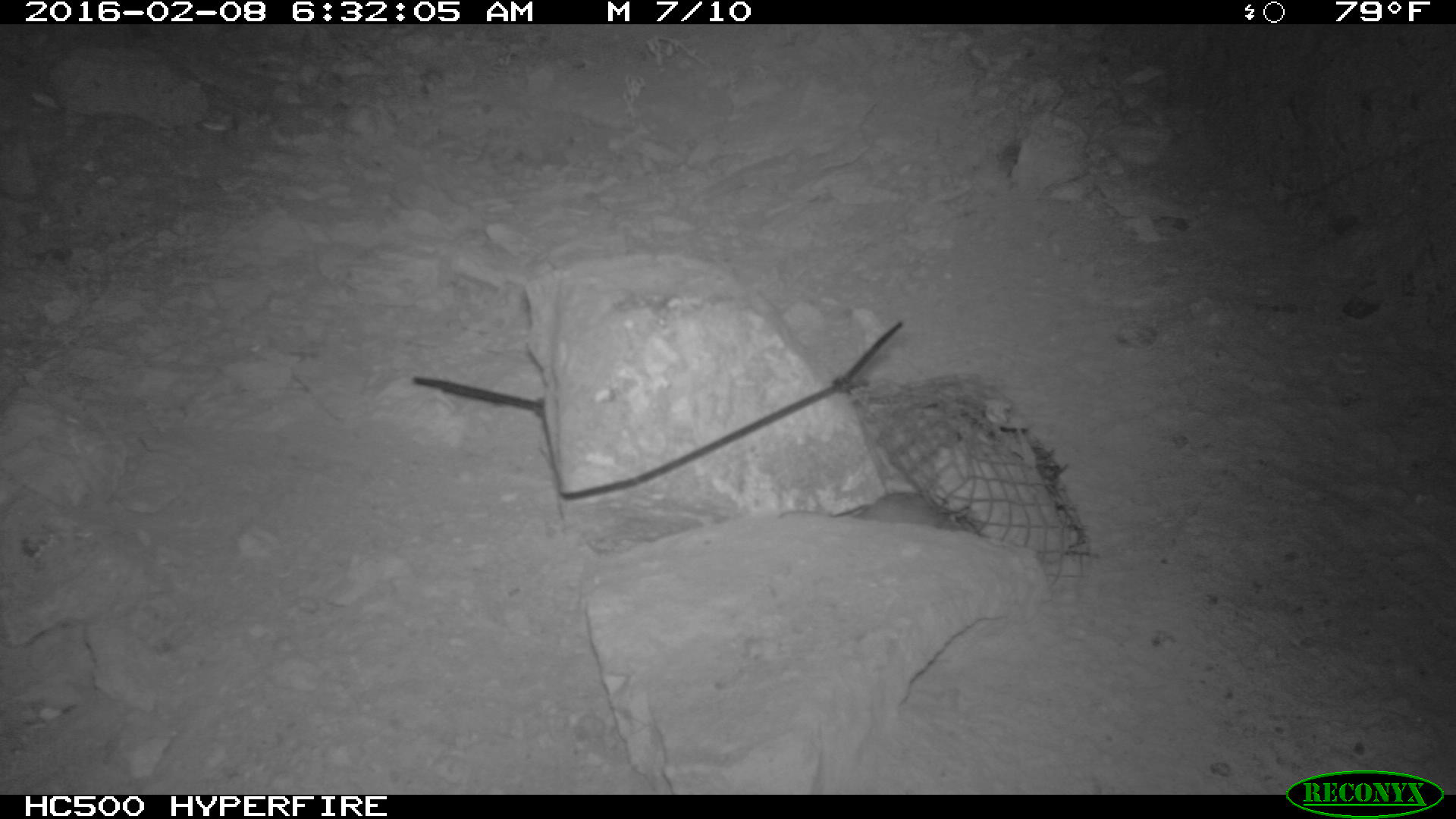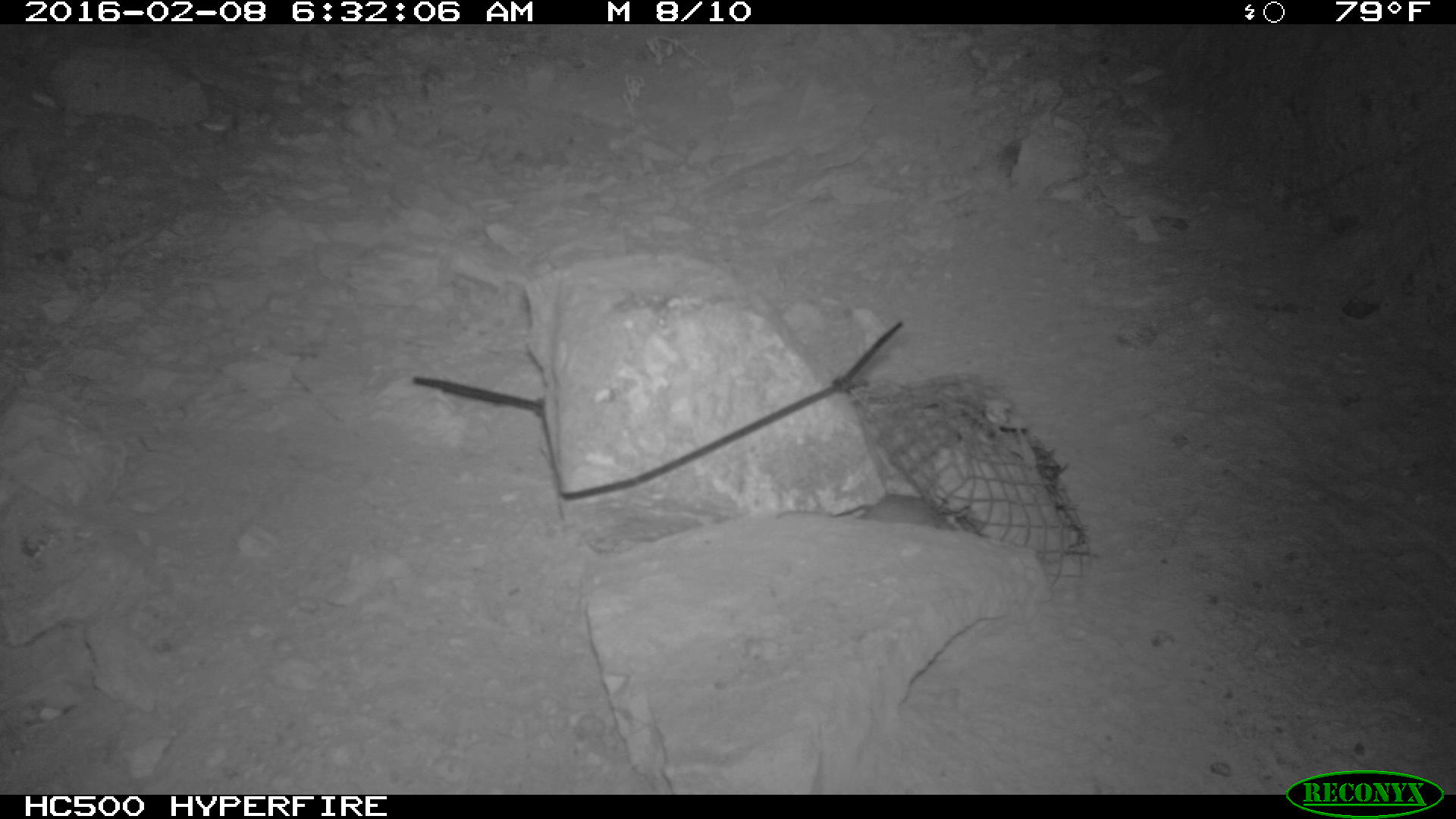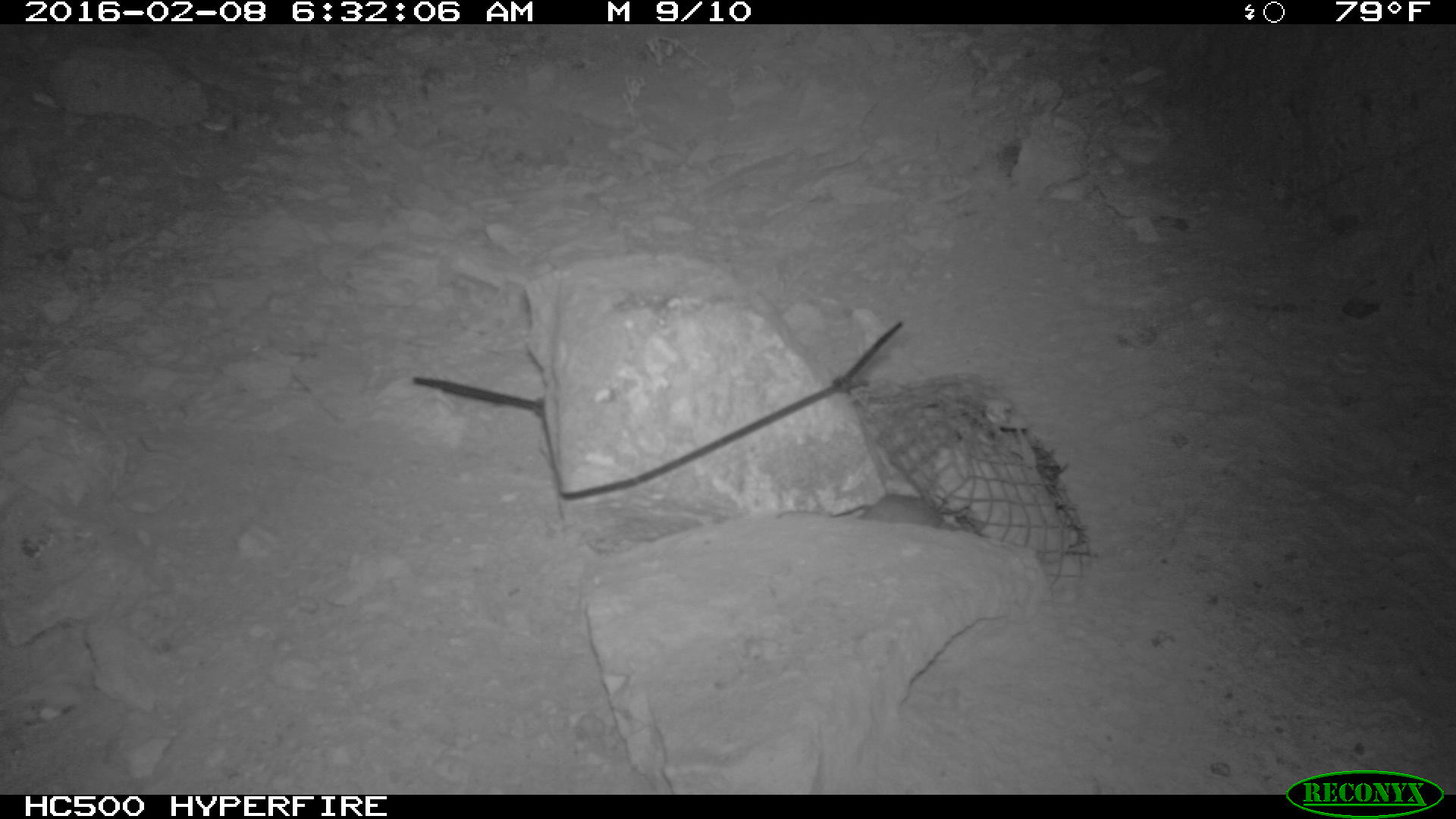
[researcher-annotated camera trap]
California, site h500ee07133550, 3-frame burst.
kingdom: Animalia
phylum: Chordata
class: Mammalia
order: Rodentia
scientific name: Rodentia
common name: rodent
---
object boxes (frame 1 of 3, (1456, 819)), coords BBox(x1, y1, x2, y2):
rodent: BBox(779, 492, 959, 530)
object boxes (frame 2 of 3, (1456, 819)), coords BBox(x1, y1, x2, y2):
rodent: BBox(833, 492, 959, 529)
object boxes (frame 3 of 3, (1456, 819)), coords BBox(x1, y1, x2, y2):
rodent: BBox(858, 494, 969, 532)